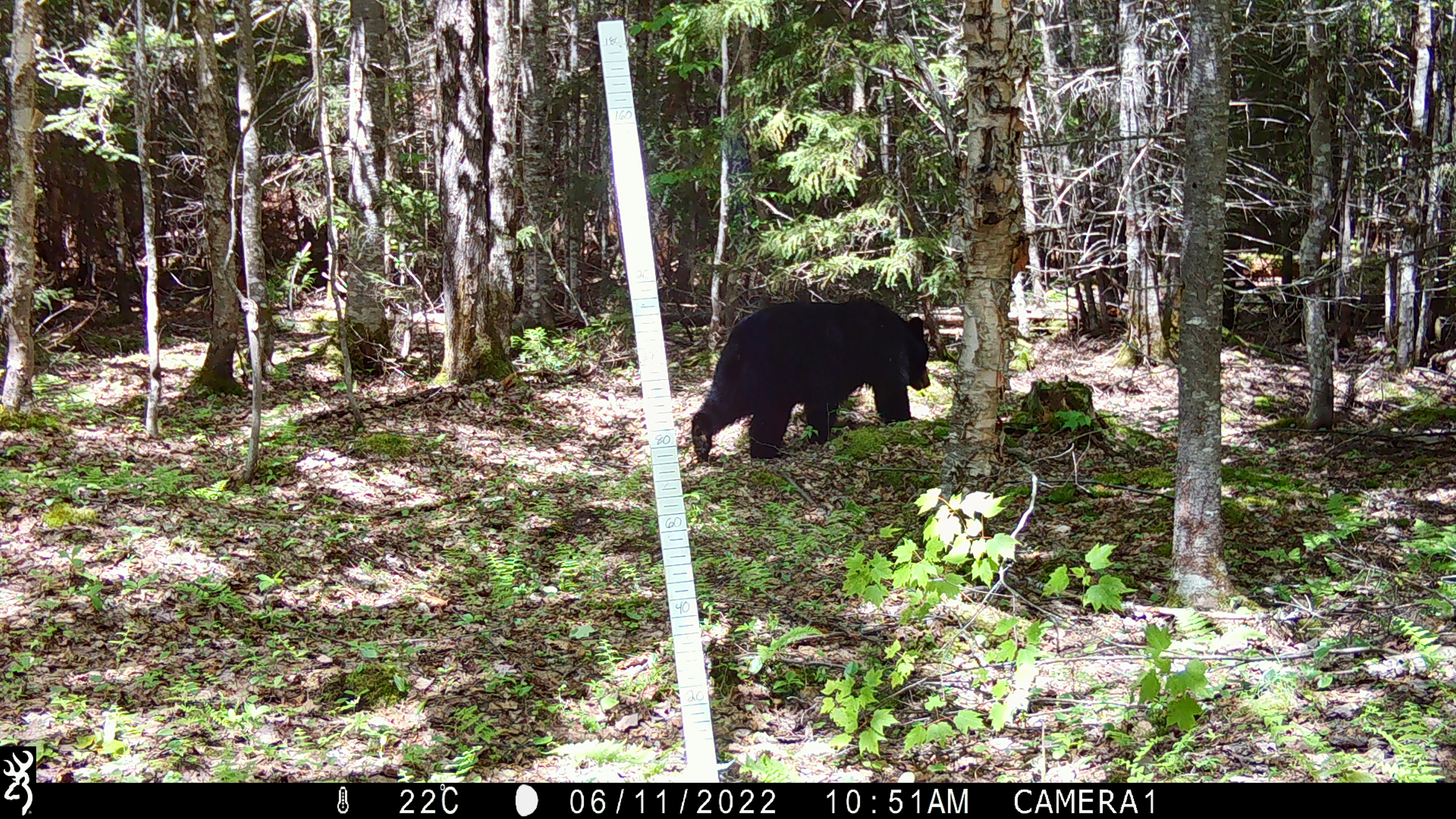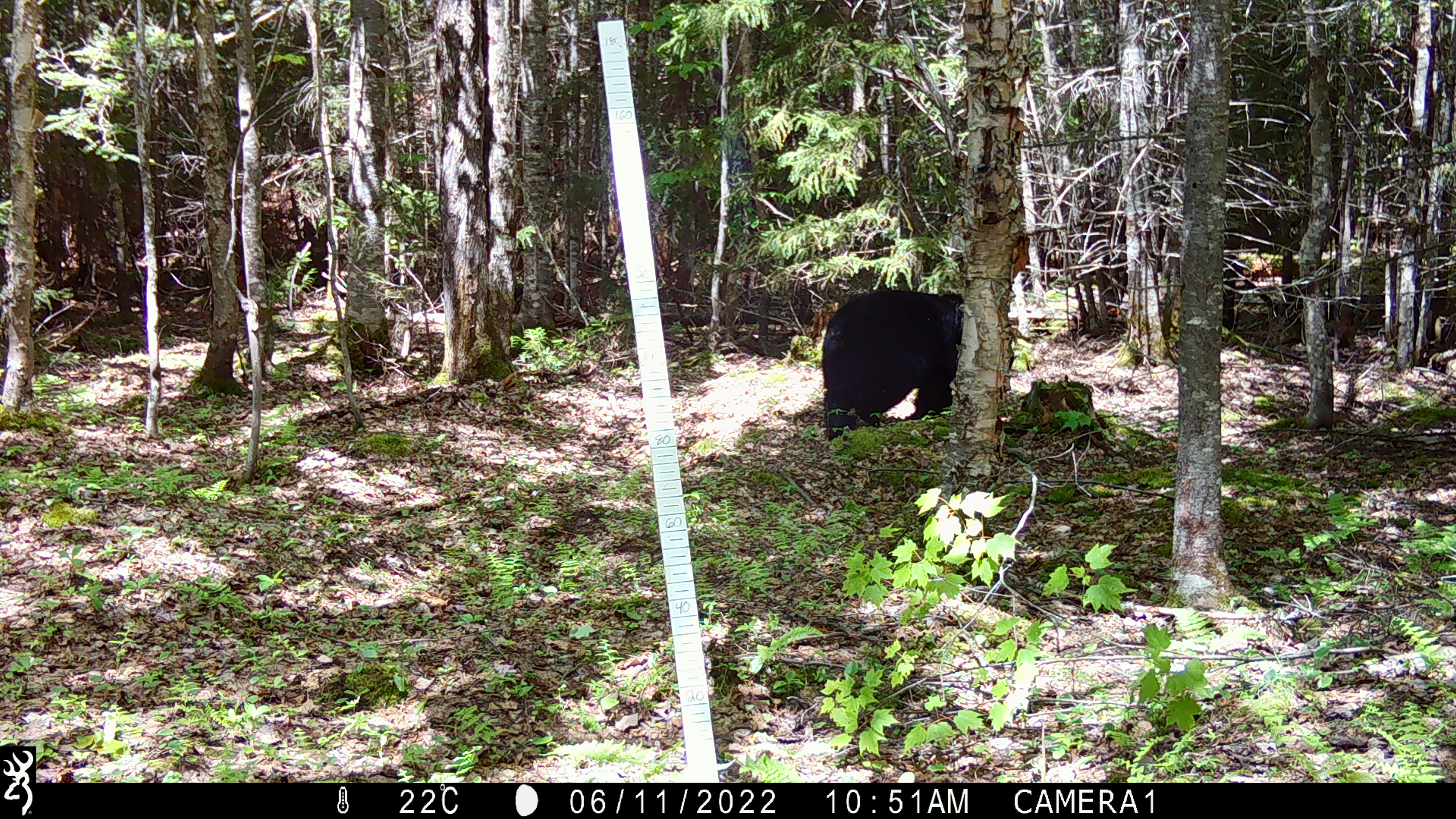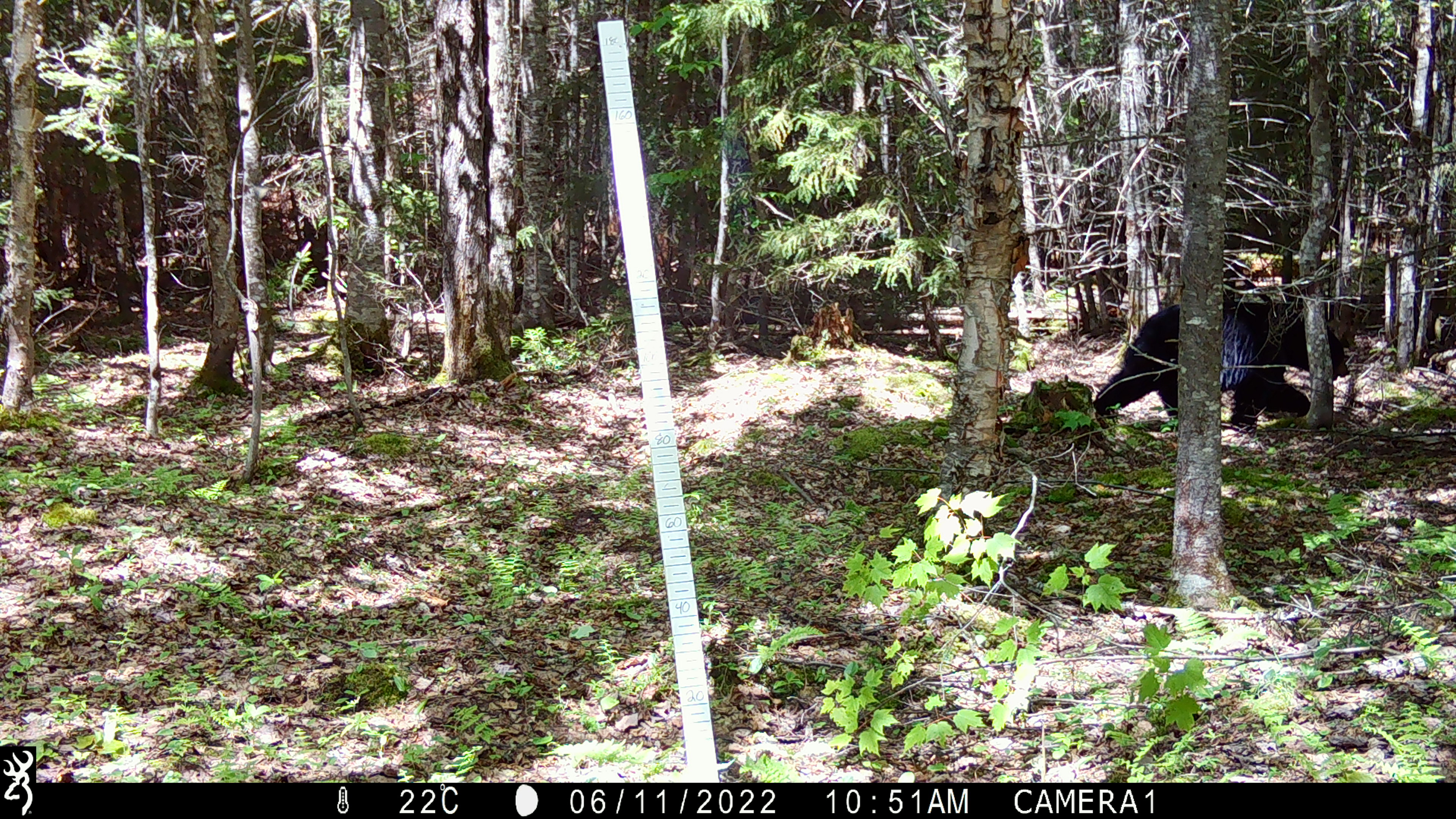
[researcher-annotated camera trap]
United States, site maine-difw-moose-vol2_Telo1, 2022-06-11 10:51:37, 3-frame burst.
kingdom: Animalia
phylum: Chordata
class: Mammalia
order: Carnivora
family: Ursidae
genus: Ursus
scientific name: Ursus americanus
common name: black bear